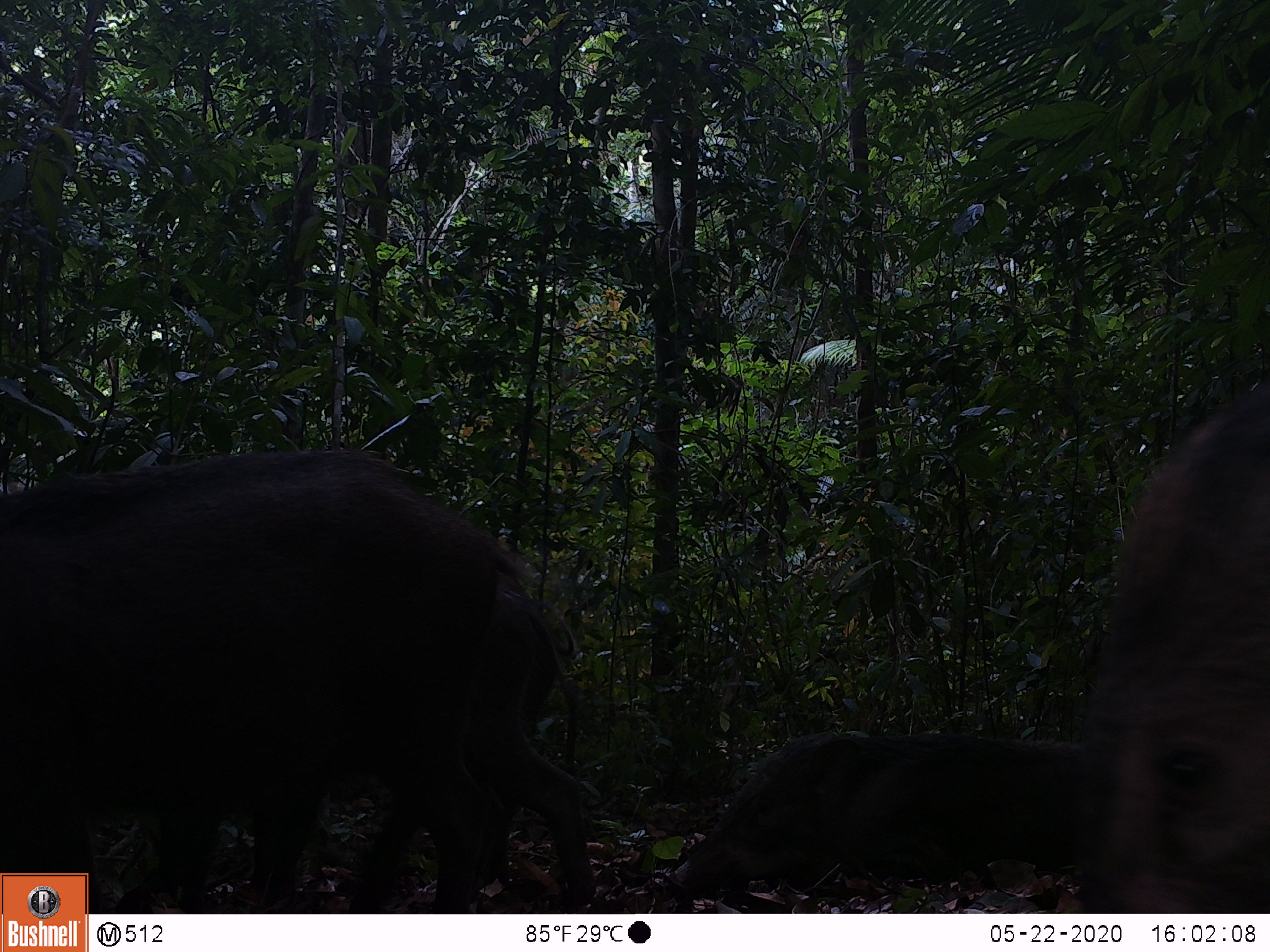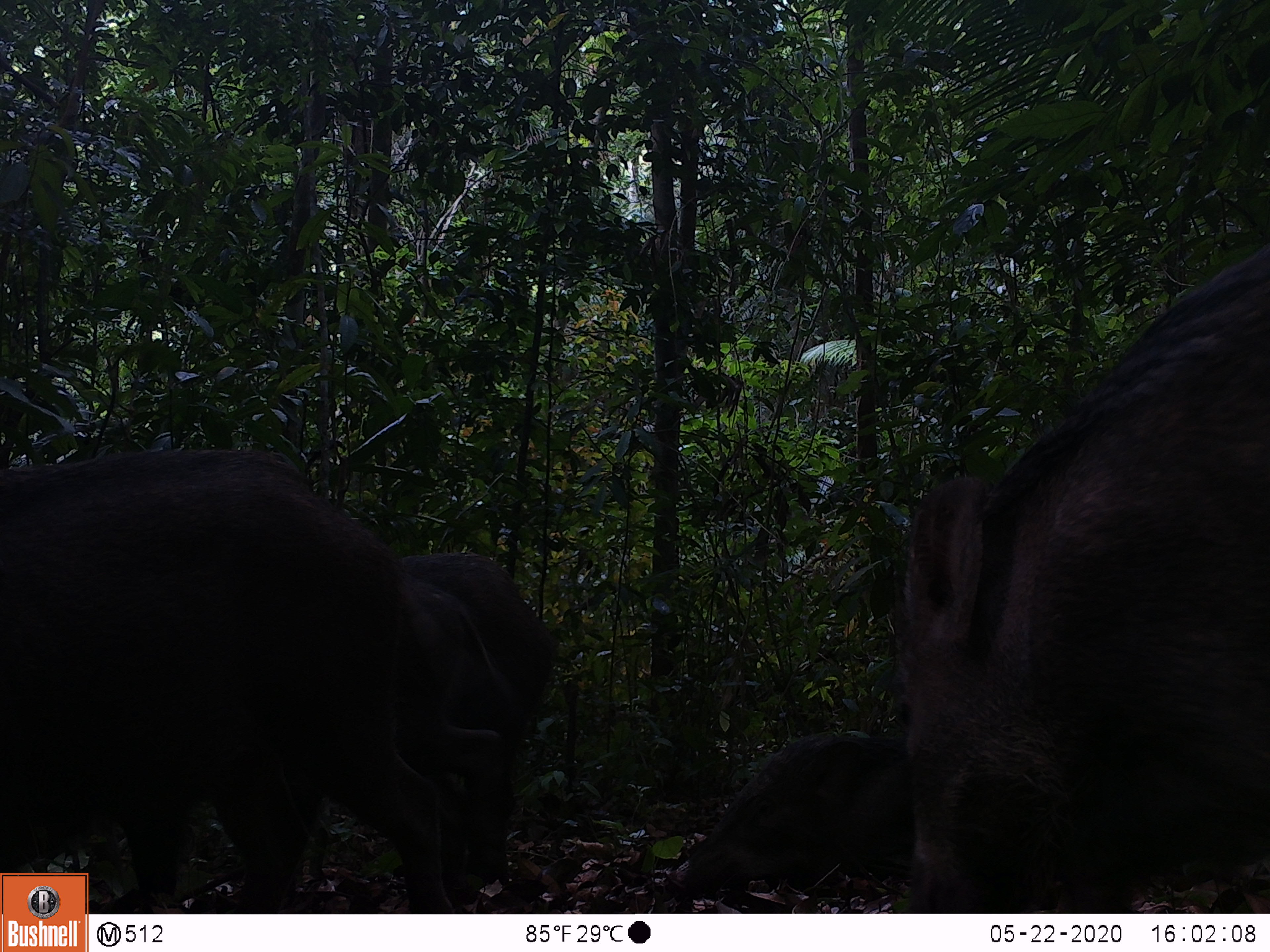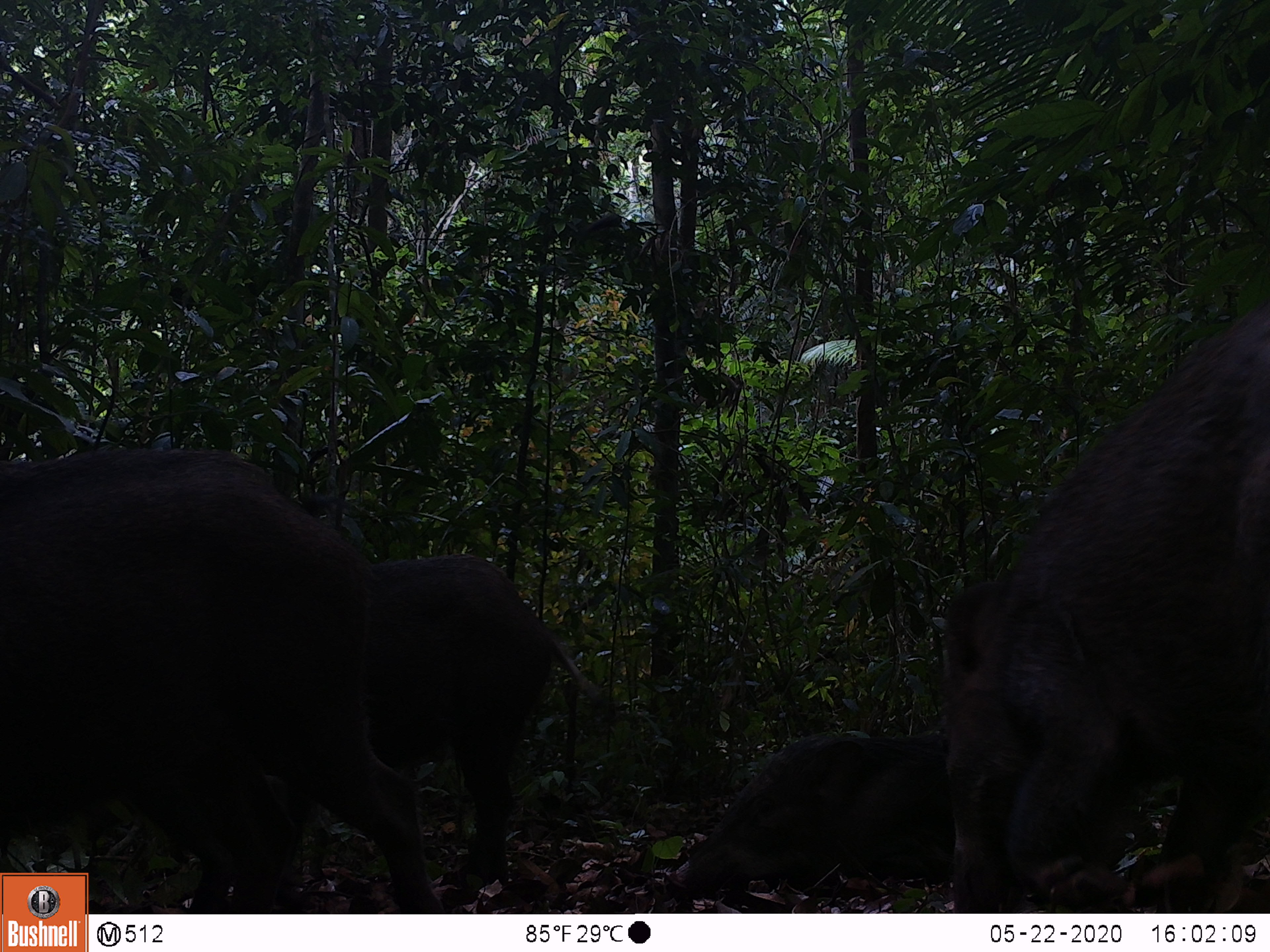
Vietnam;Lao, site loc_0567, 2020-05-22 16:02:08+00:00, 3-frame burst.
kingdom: Animalia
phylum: Chordata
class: Mammalia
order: Artiodactyla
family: Suidae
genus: Sus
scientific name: Sus scrofa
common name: eurasian wild pig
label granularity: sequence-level